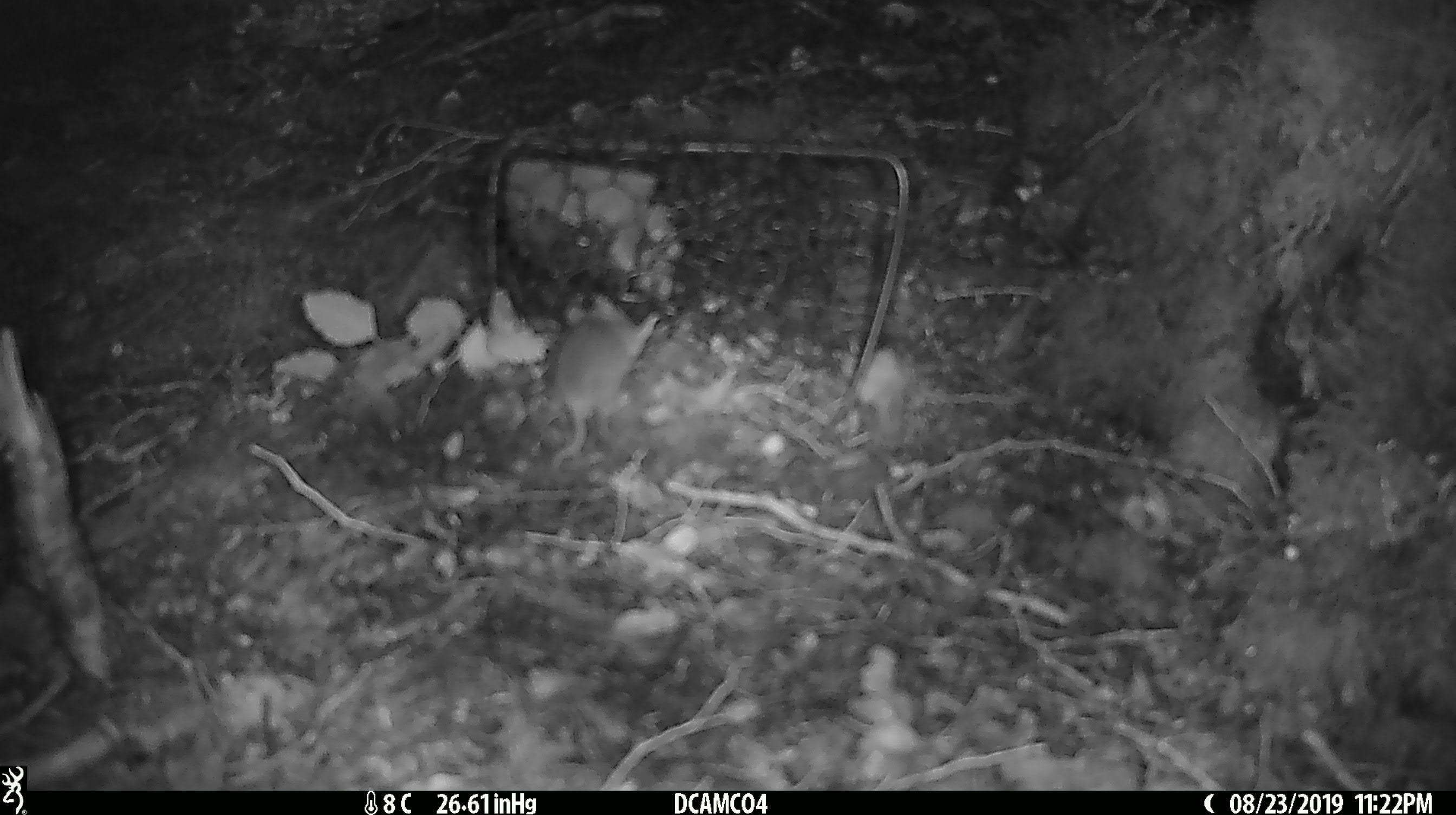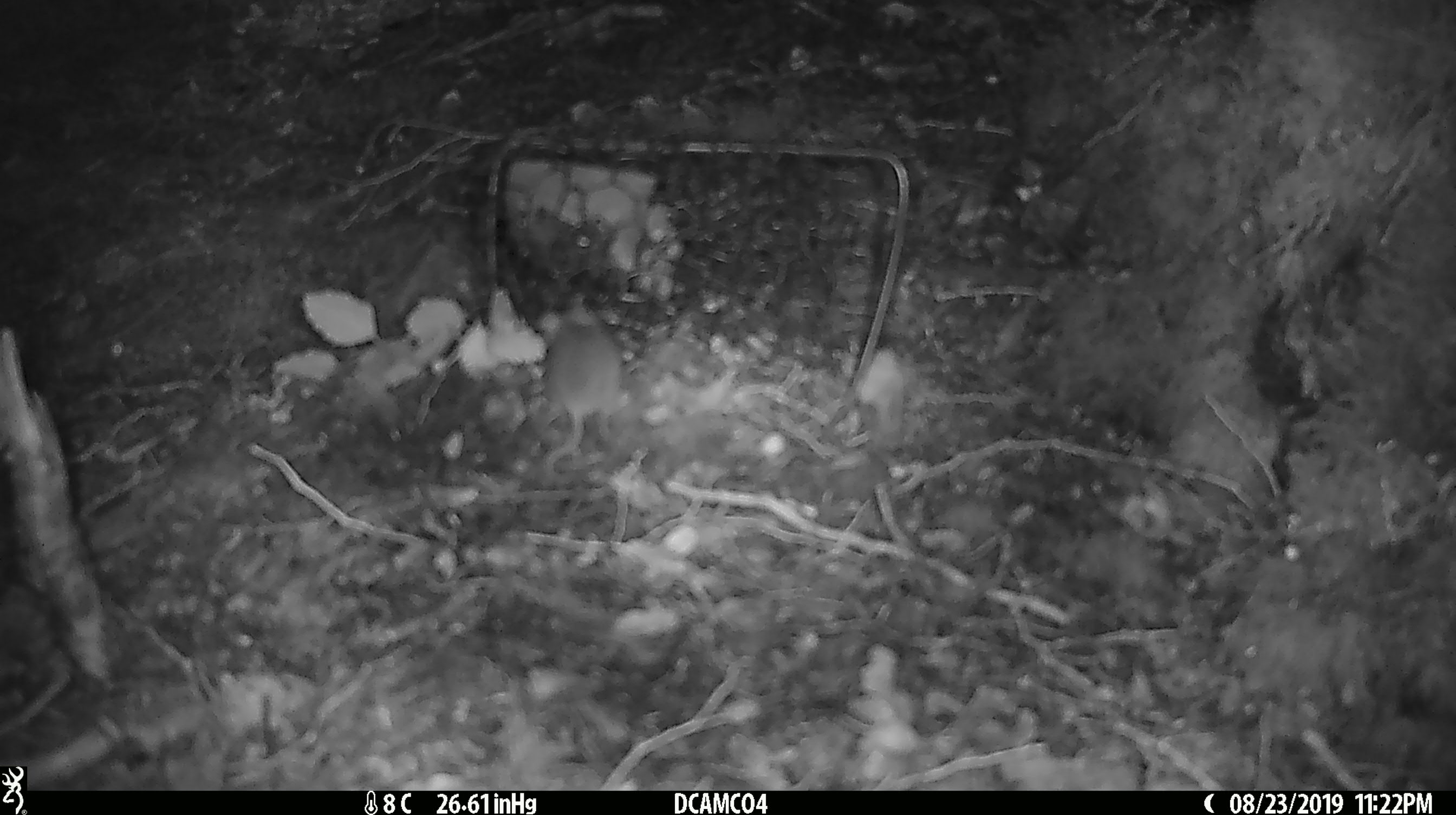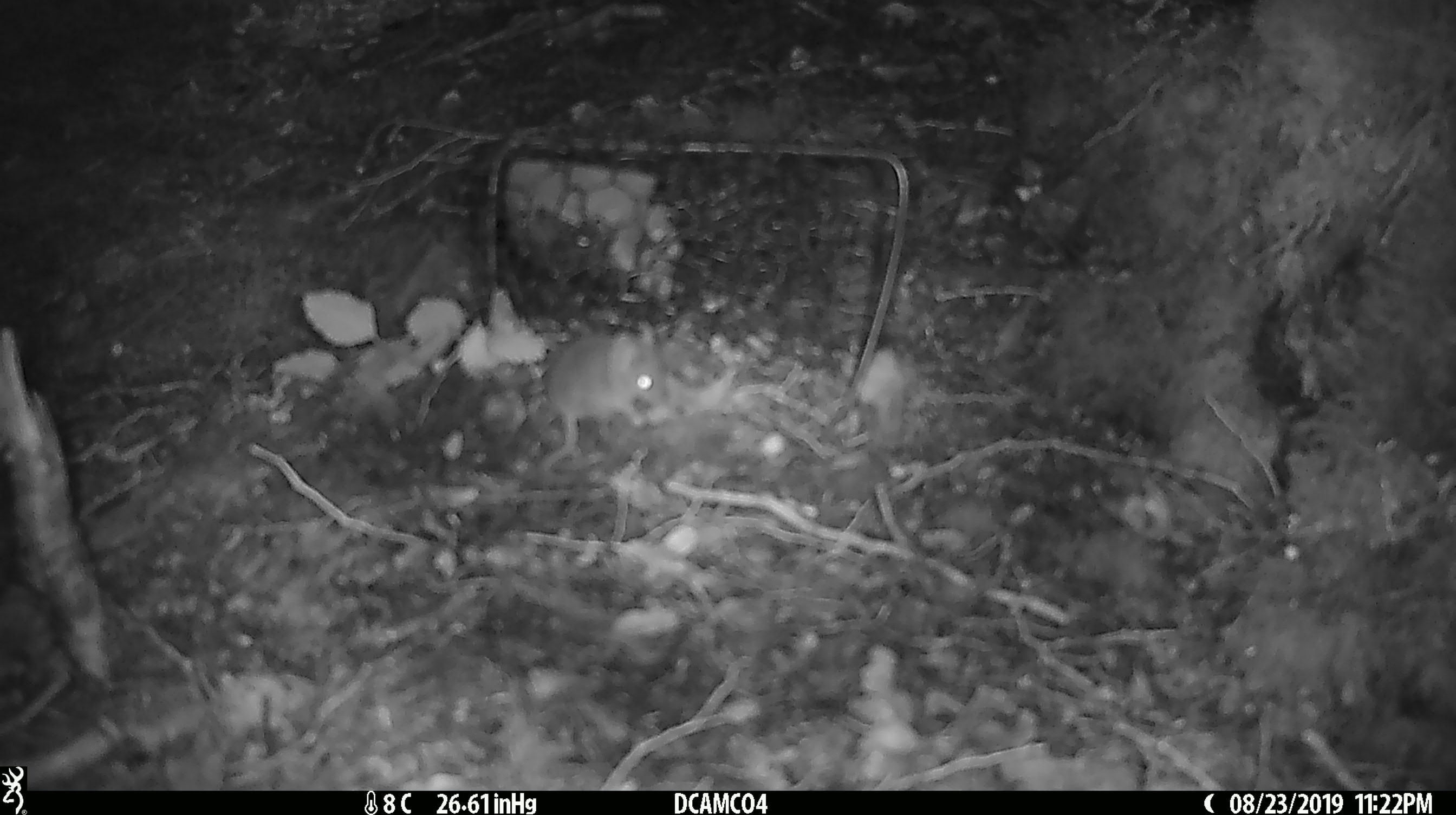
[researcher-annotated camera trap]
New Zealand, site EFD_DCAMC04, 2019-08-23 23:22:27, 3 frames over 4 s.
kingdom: Animalia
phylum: Chordata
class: Mammalia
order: Rodentia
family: Muridae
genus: Mus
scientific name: Mus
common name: mouse